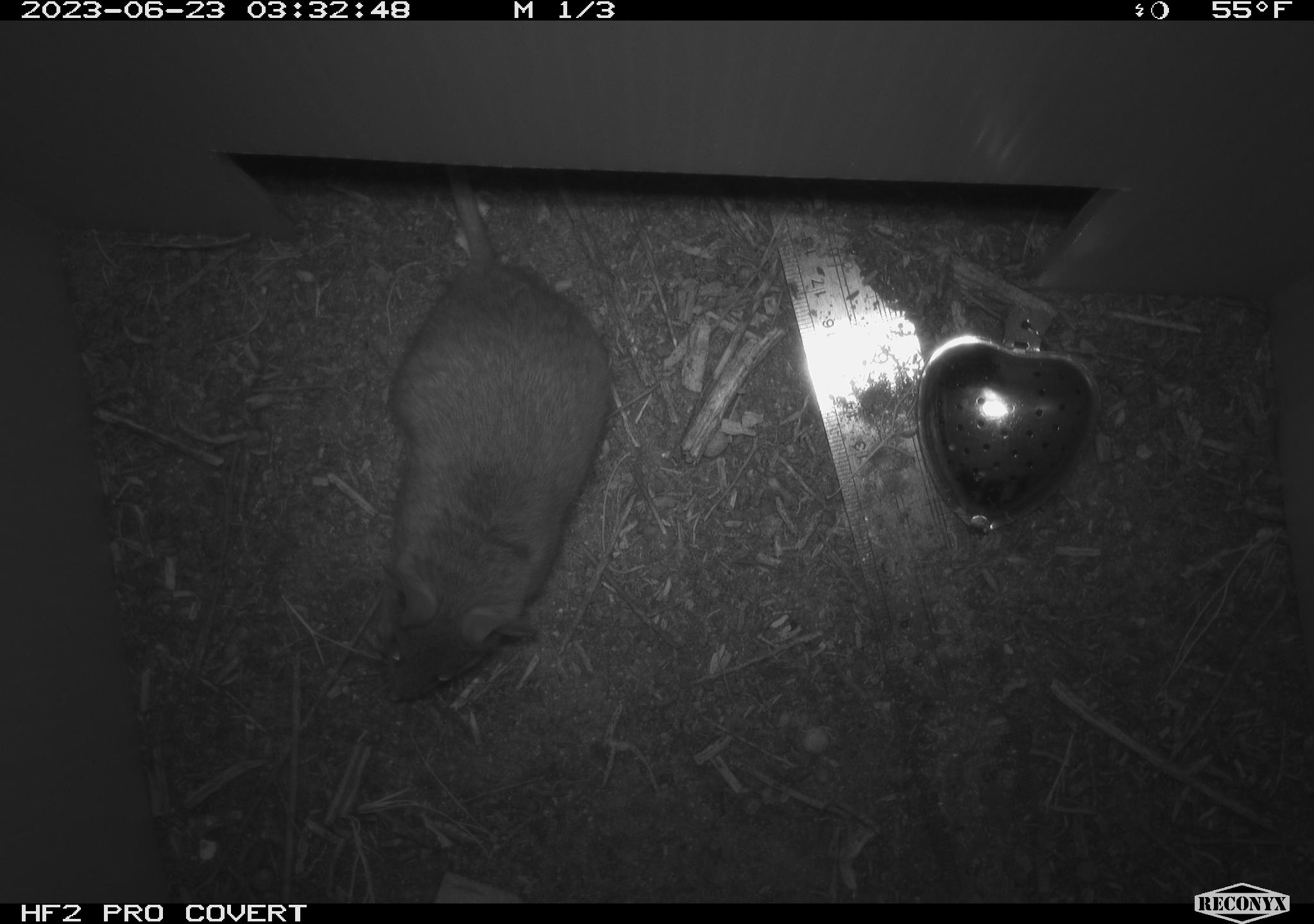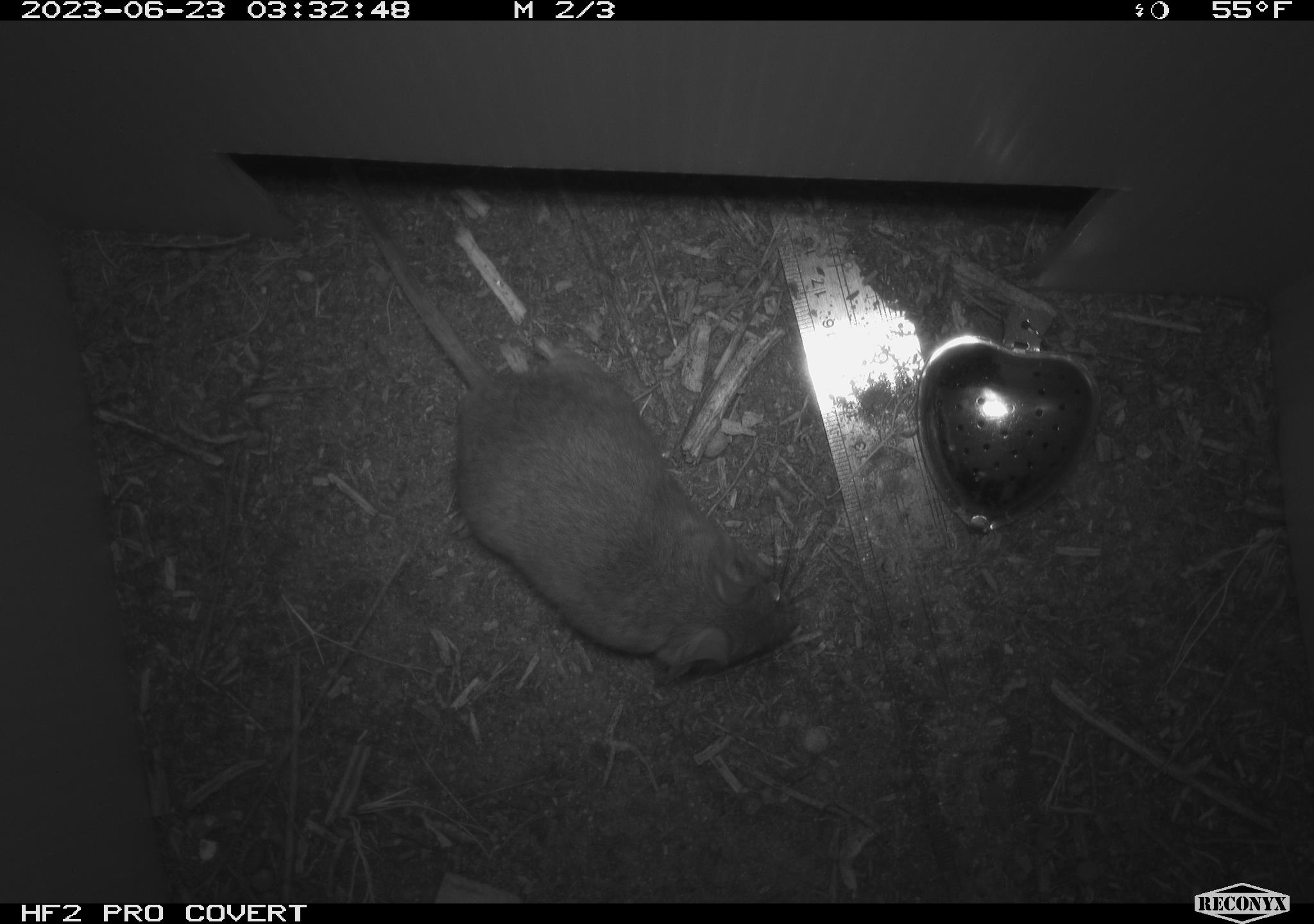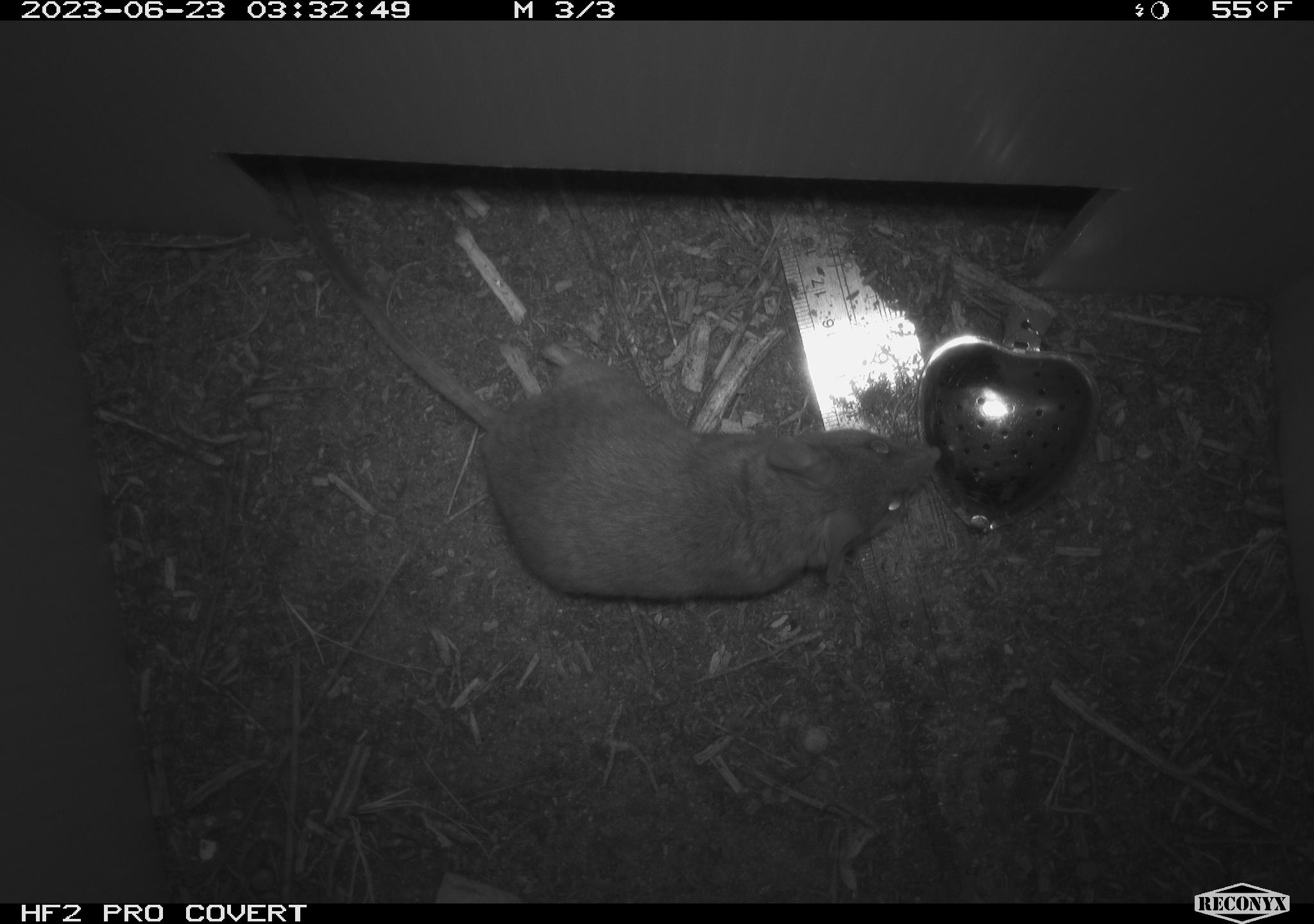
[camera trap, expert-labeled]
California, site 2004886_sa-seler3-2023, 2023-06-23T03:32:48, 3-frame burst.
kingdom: Animalia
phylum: Chordata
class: Mammalia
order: Rodentia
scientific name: Rodentia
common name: mouse species